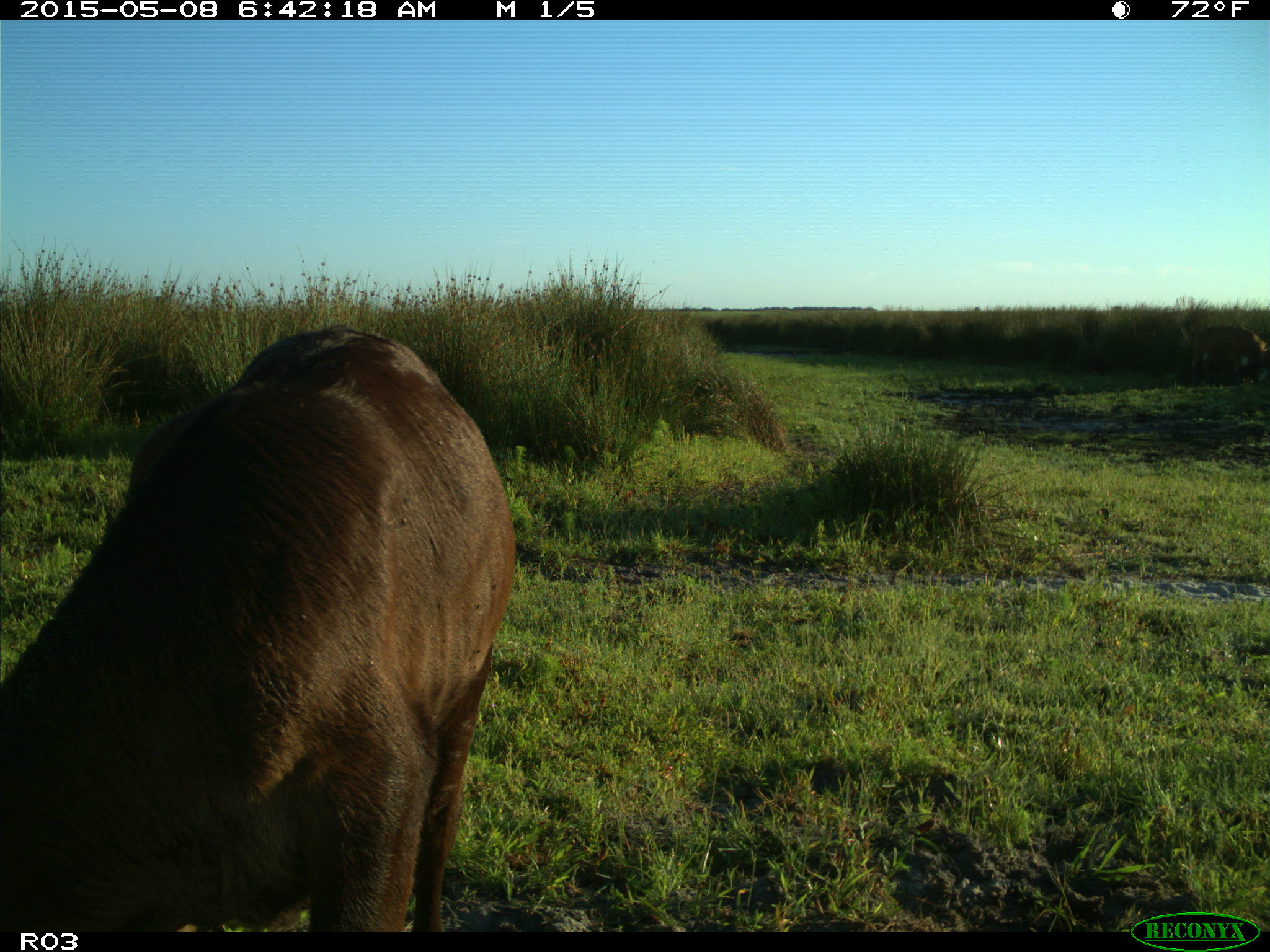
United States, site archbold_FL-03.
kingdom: Animalia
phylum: Chordata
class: Mammalia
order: Artiodactyla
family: Bovidae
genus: Bos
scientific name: Bos taurus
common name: domestic cow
Bos taurus (domestic cow).